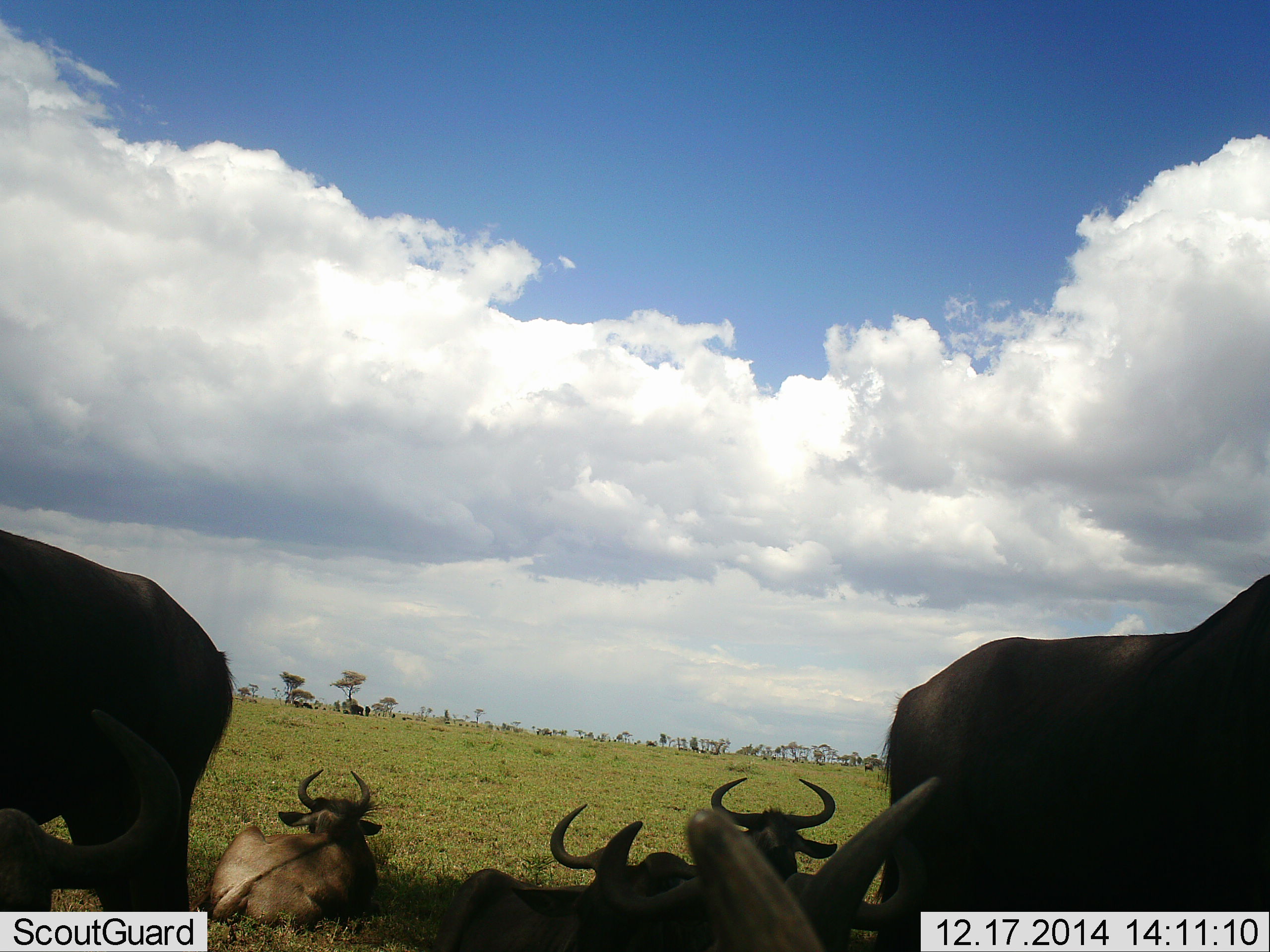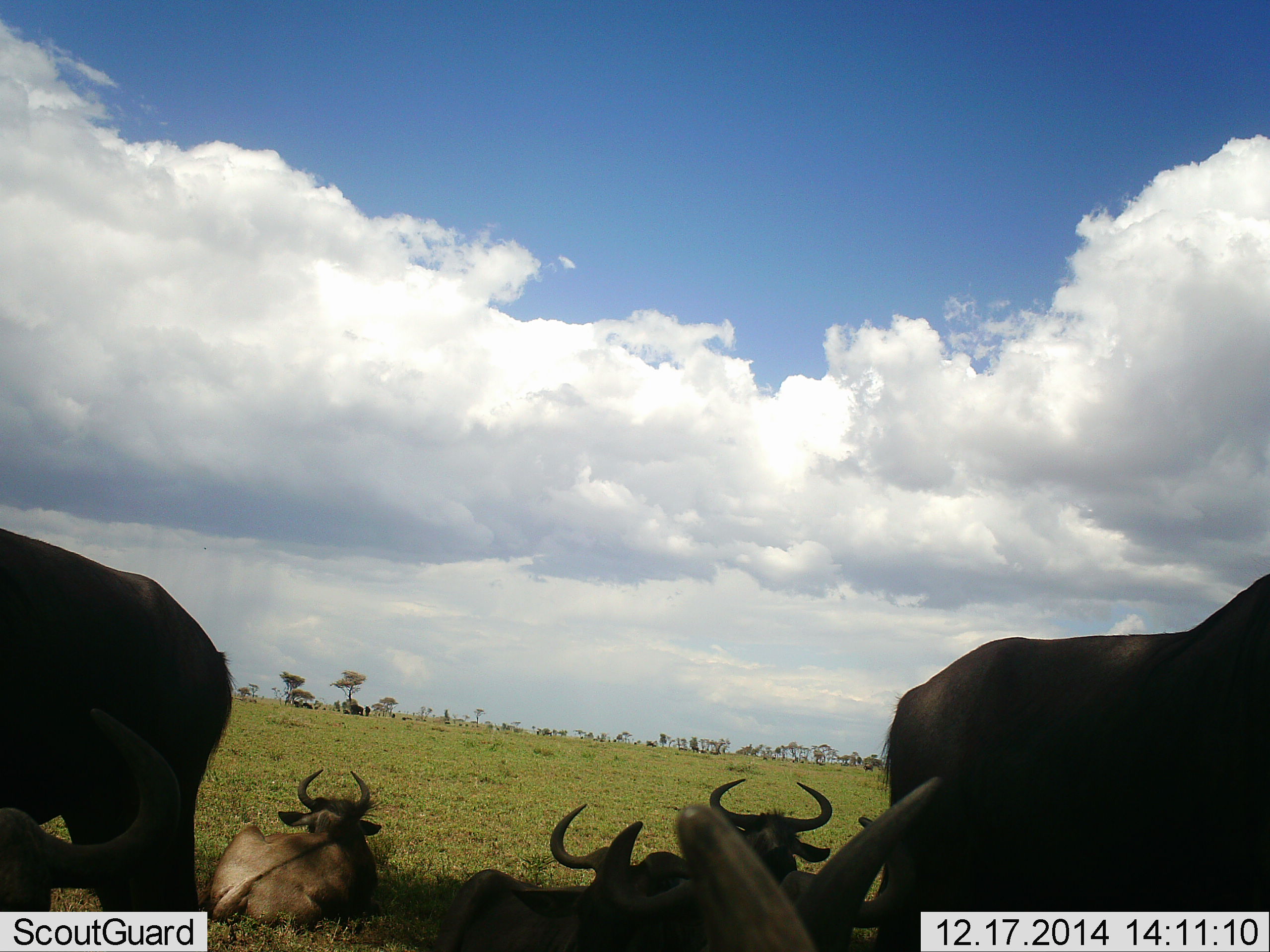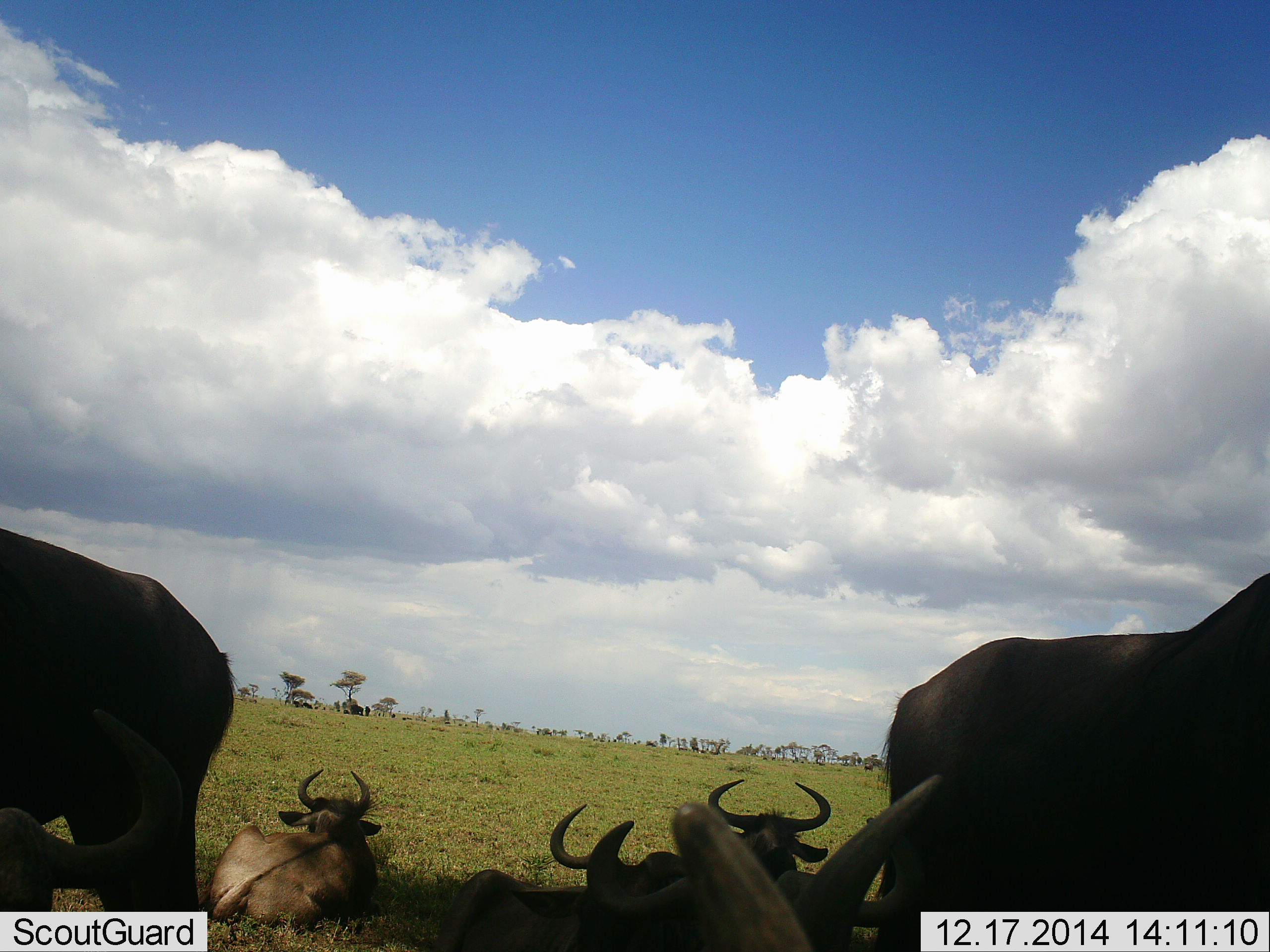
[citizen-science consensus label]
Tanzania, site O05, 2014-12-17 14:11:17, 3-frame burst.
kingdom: Animalia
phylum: Chordata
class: Mammalia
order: Artiodactyla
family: Bovidae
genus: Connochaetes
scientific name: Connochaetes taurinus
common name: blue wildebeest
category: wildebeest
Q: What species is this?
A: Wildebeest (blue wildebeest) (Connochaetes taurinus).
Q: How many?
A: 6.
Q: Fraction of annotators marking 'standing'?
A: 73%.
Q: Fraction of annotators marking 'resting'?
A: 82%.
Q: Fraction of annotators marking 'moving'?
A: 0%.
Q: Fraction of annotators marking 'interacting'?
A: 0%.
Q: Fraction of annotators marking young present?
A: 9%.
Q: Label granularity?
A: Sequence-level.